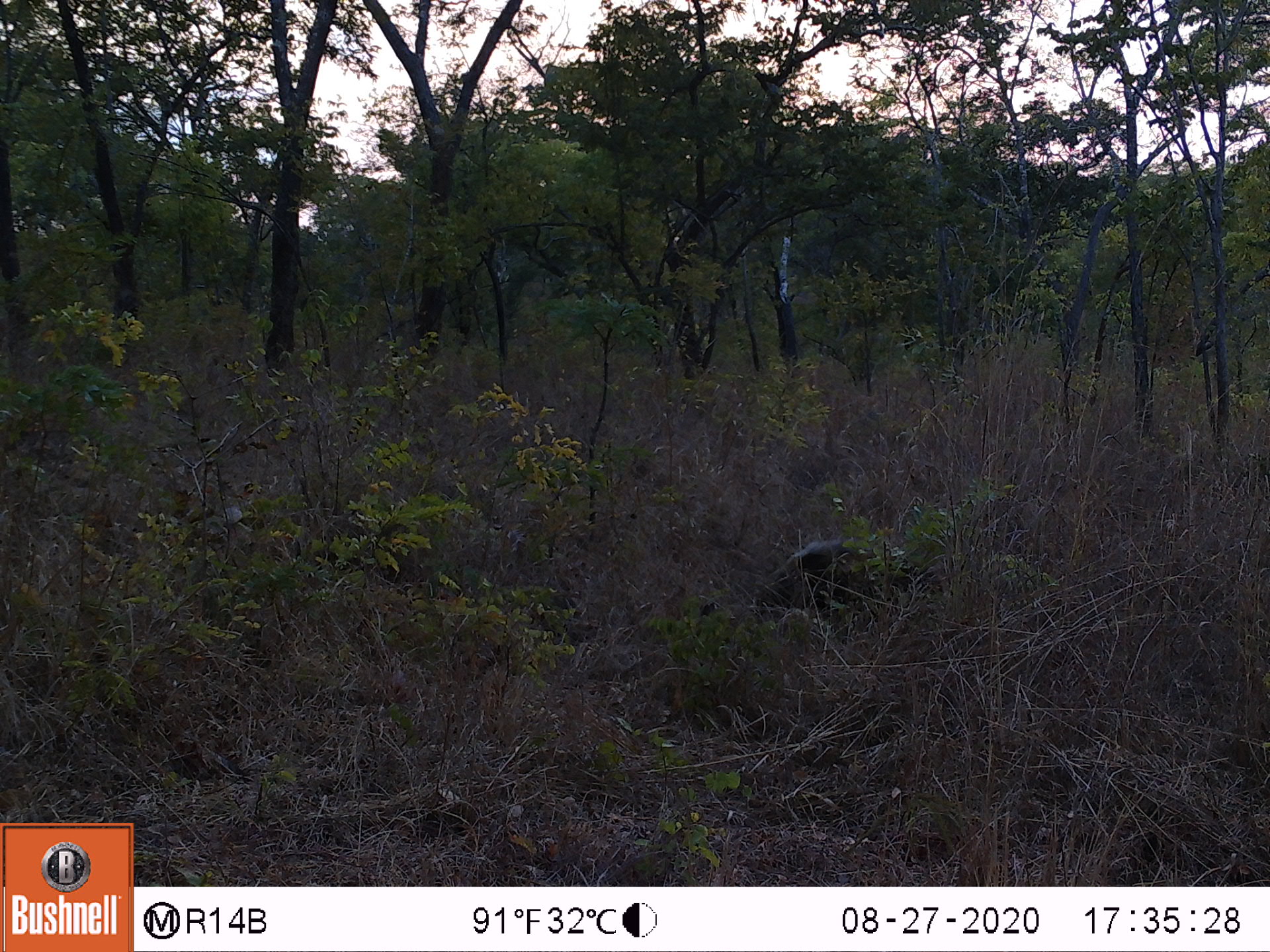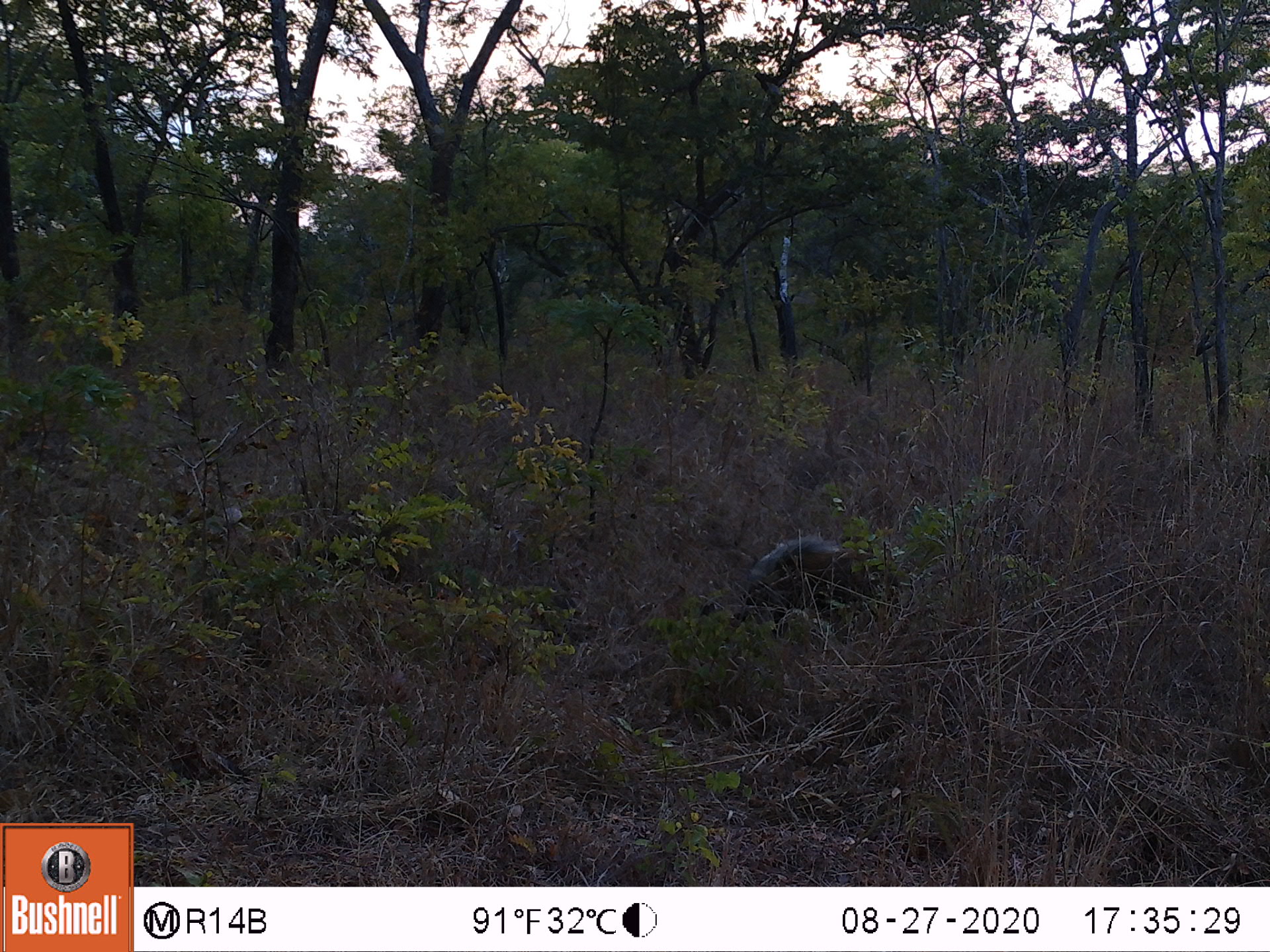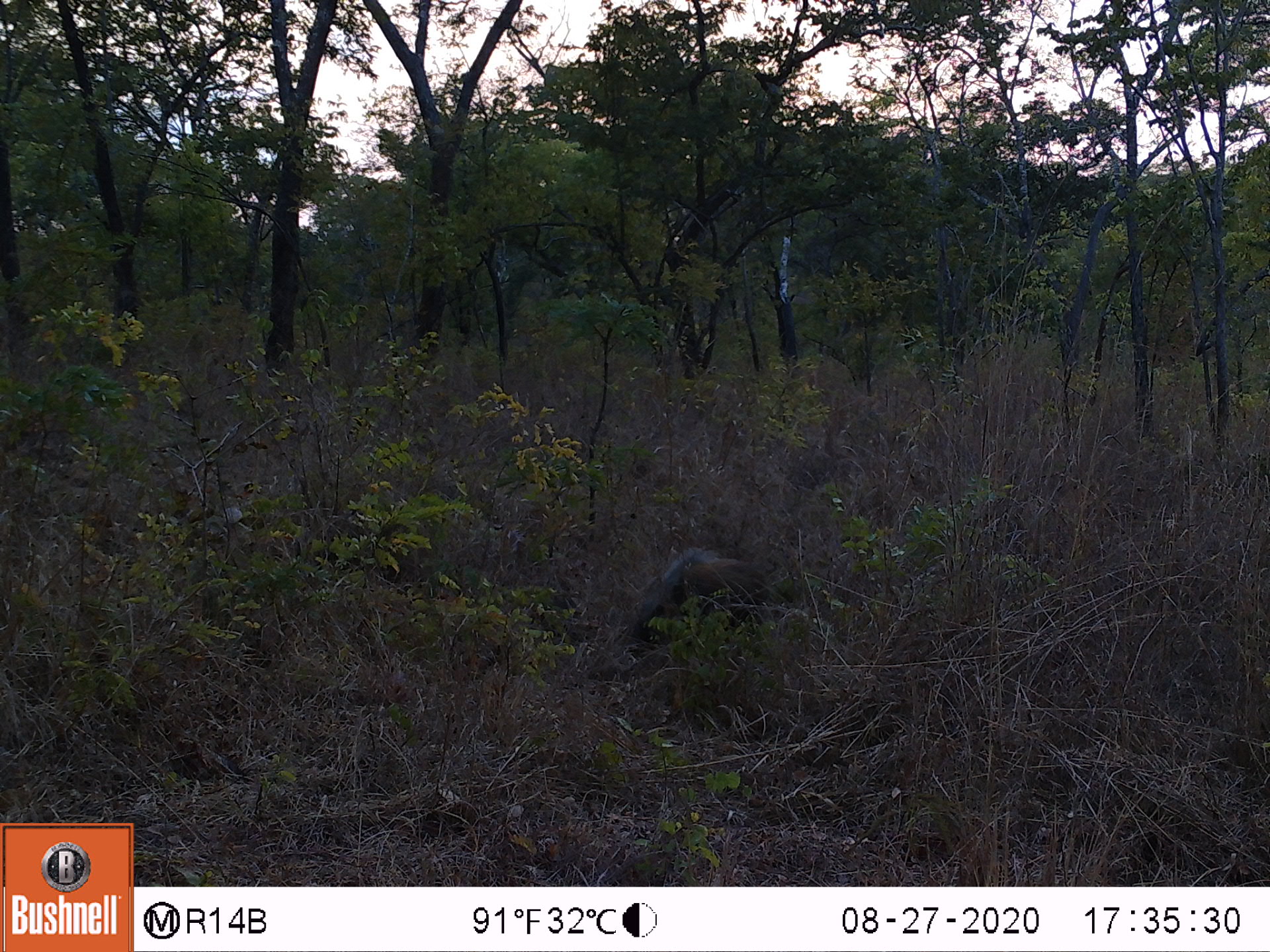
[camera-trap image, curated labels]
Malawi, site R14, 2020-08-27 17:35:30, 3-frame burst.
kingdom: Animalia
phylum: Chordata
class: Mammalia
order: Artiodactyla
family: Suidae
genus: Potamochoerus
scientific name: Potamochoerus larvatus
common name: bushpig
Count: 1.